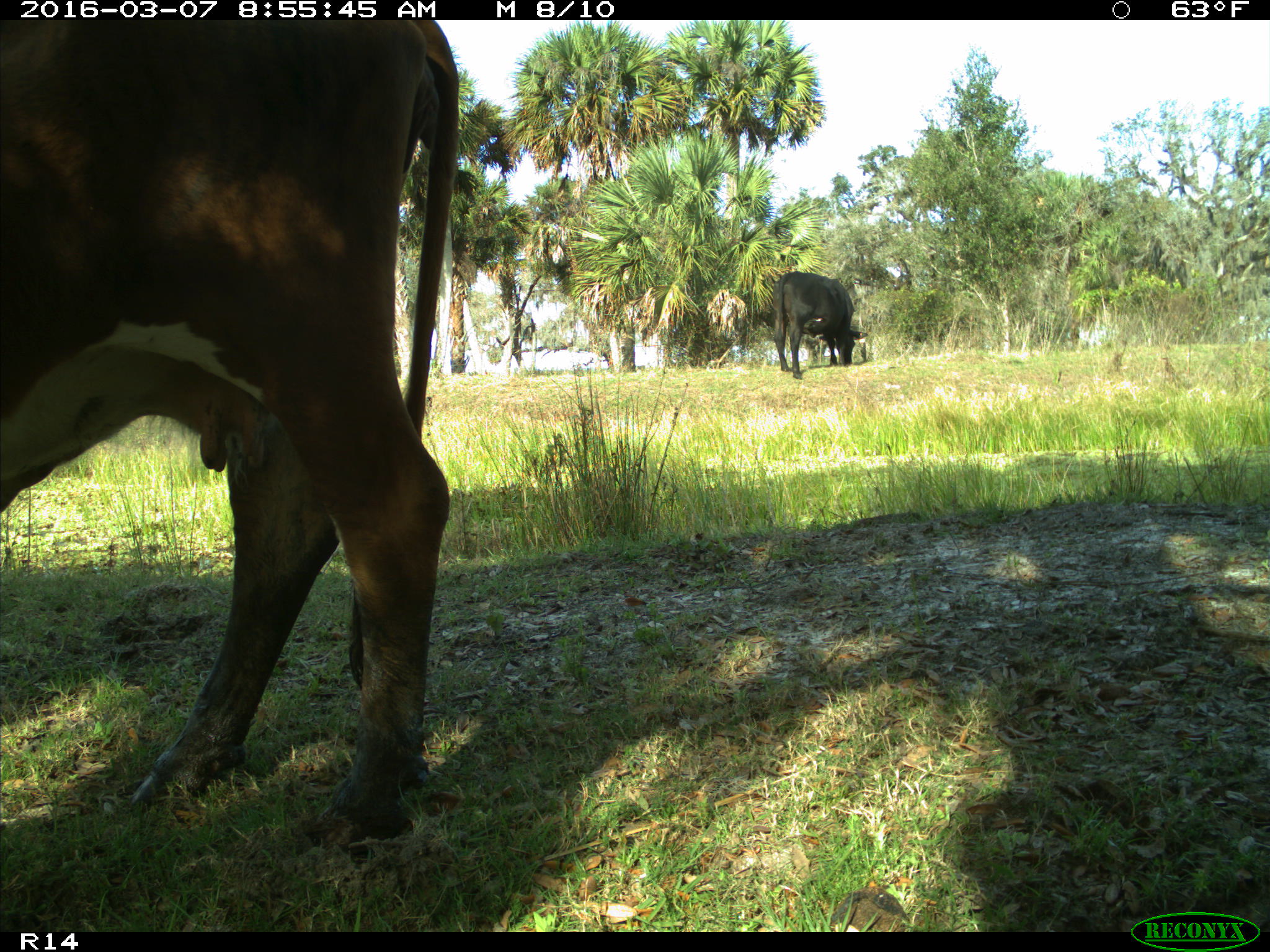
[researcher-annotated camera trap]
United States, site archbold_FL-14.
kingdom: Animalia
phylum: Chordata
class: Mammalia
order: Artiodactyla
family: Bovidae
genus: Bos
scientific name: Bos taurus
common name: domestic cow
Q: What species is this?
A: Bos taurus (domestic cow).